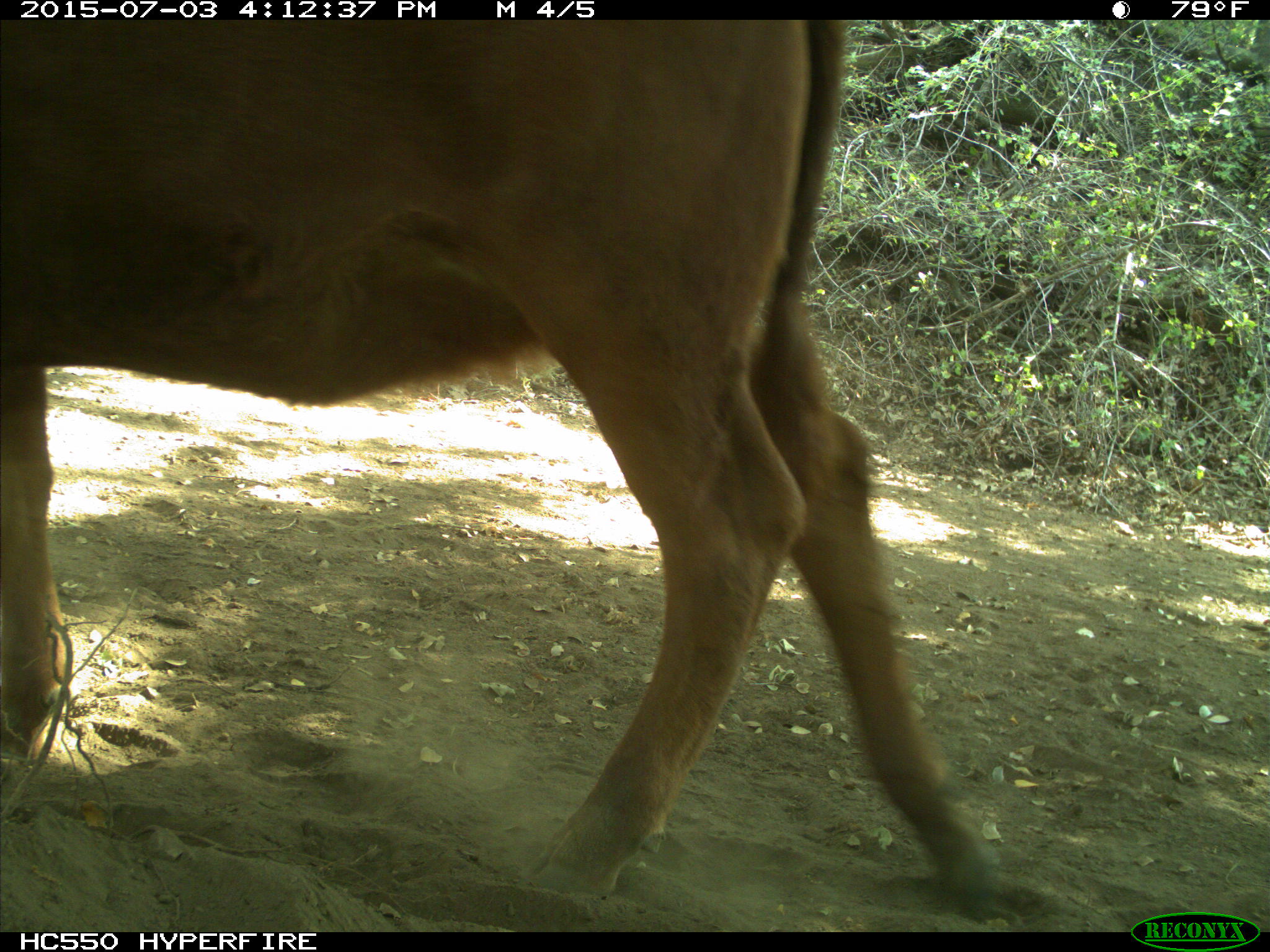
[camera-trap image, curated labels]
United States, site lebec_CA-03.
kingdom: Animalia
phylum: Chordata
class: Mammalia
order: Artiodactyla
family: Bovidae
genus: Bos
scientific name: Bos taurus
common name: domestic cow